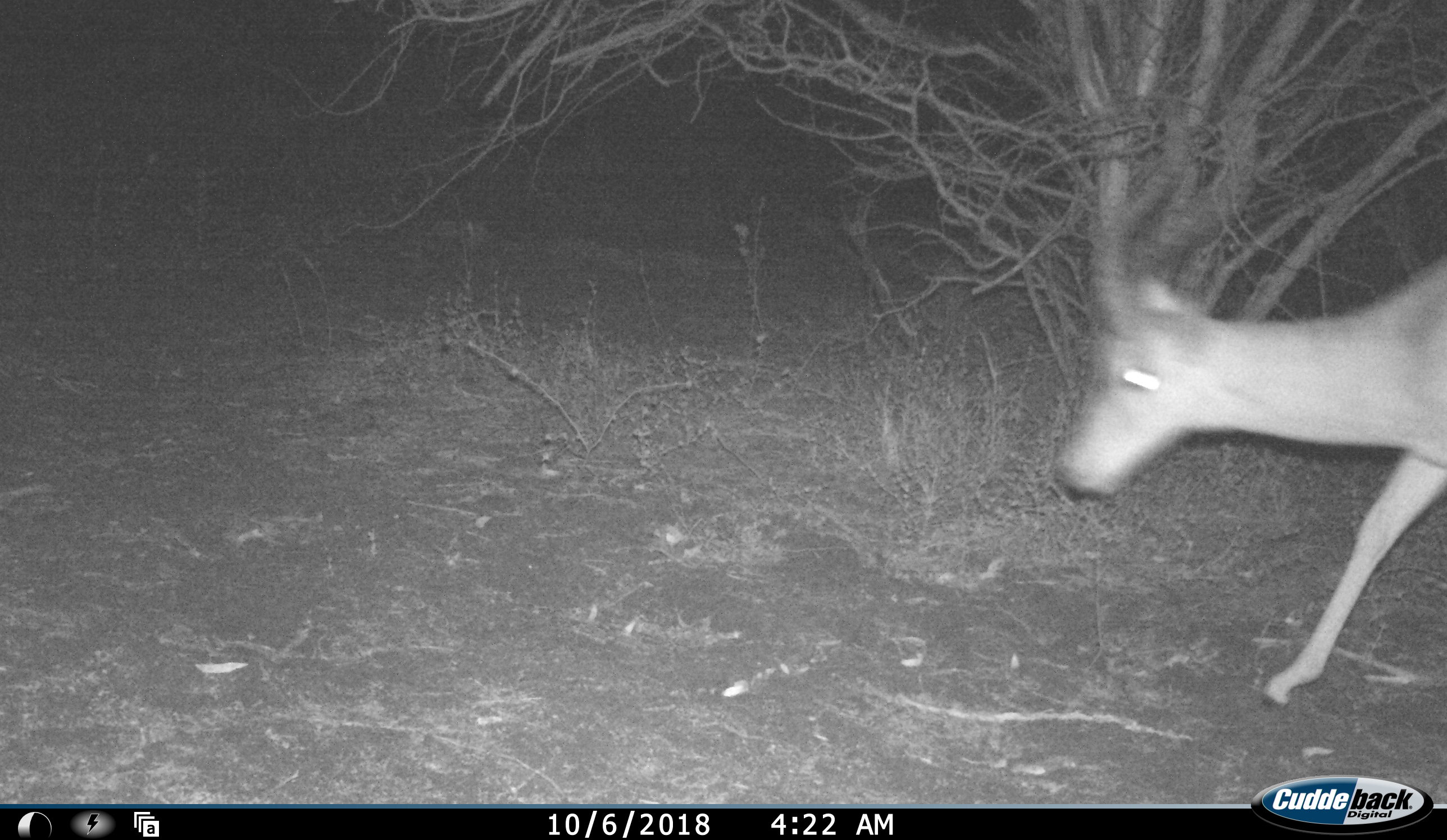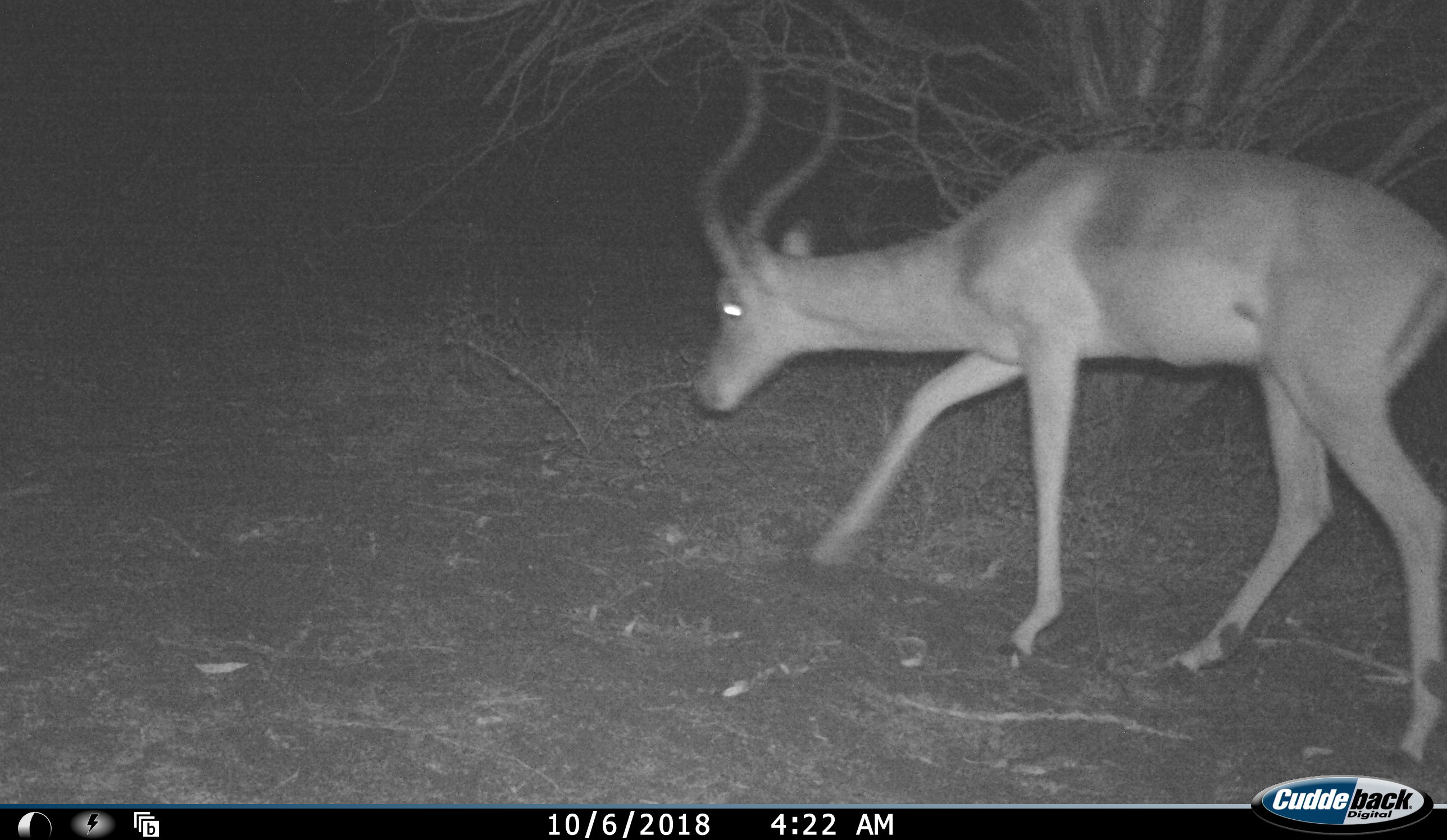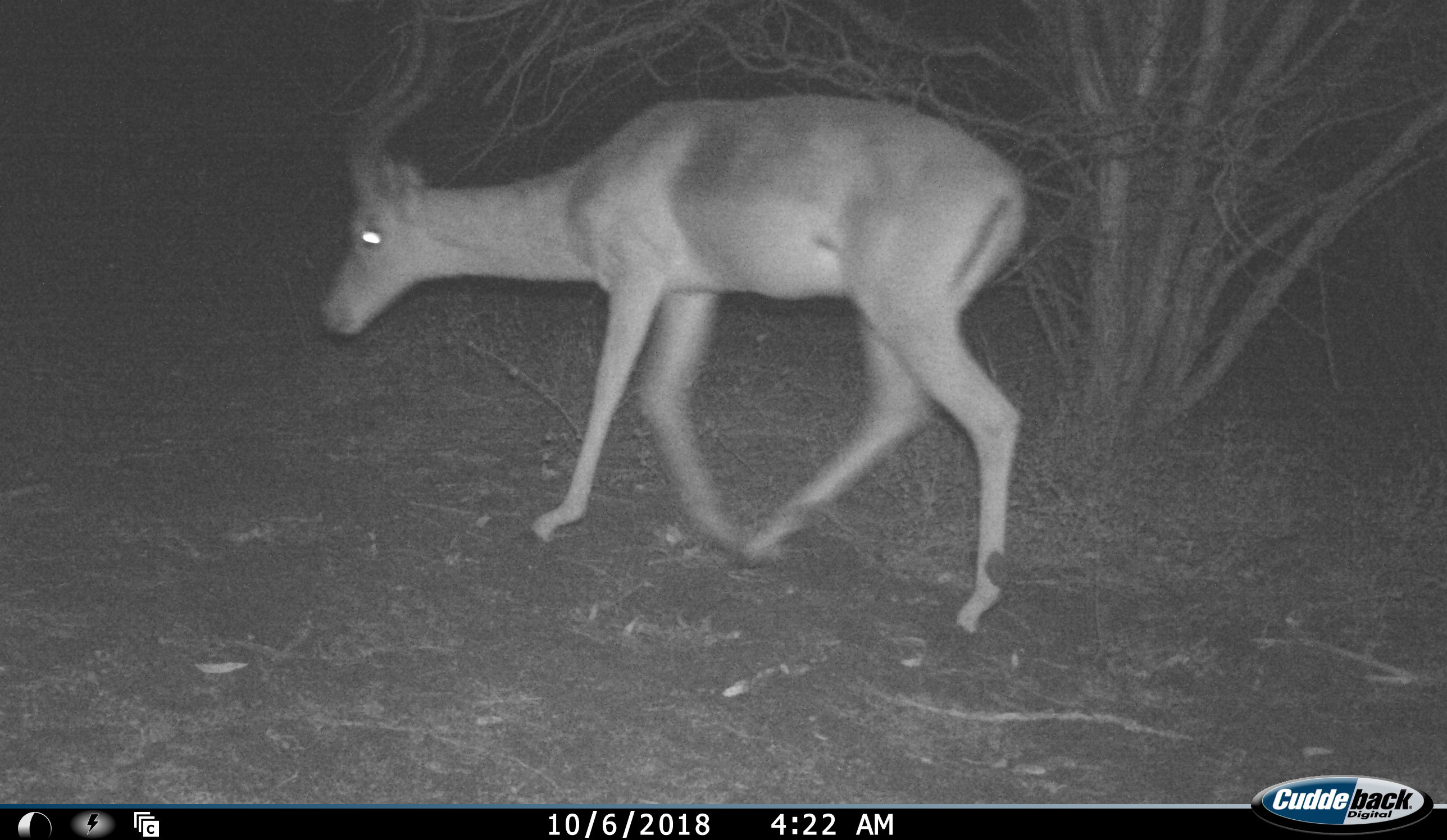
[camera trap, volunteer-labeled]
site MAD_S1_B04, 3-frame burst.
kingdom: Animalia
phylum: Chordata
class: Mammalia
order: Artiodactyla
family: Bovidae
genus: Aepyceros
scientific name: Aepyceros melampus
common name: impala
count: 1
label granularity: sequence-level